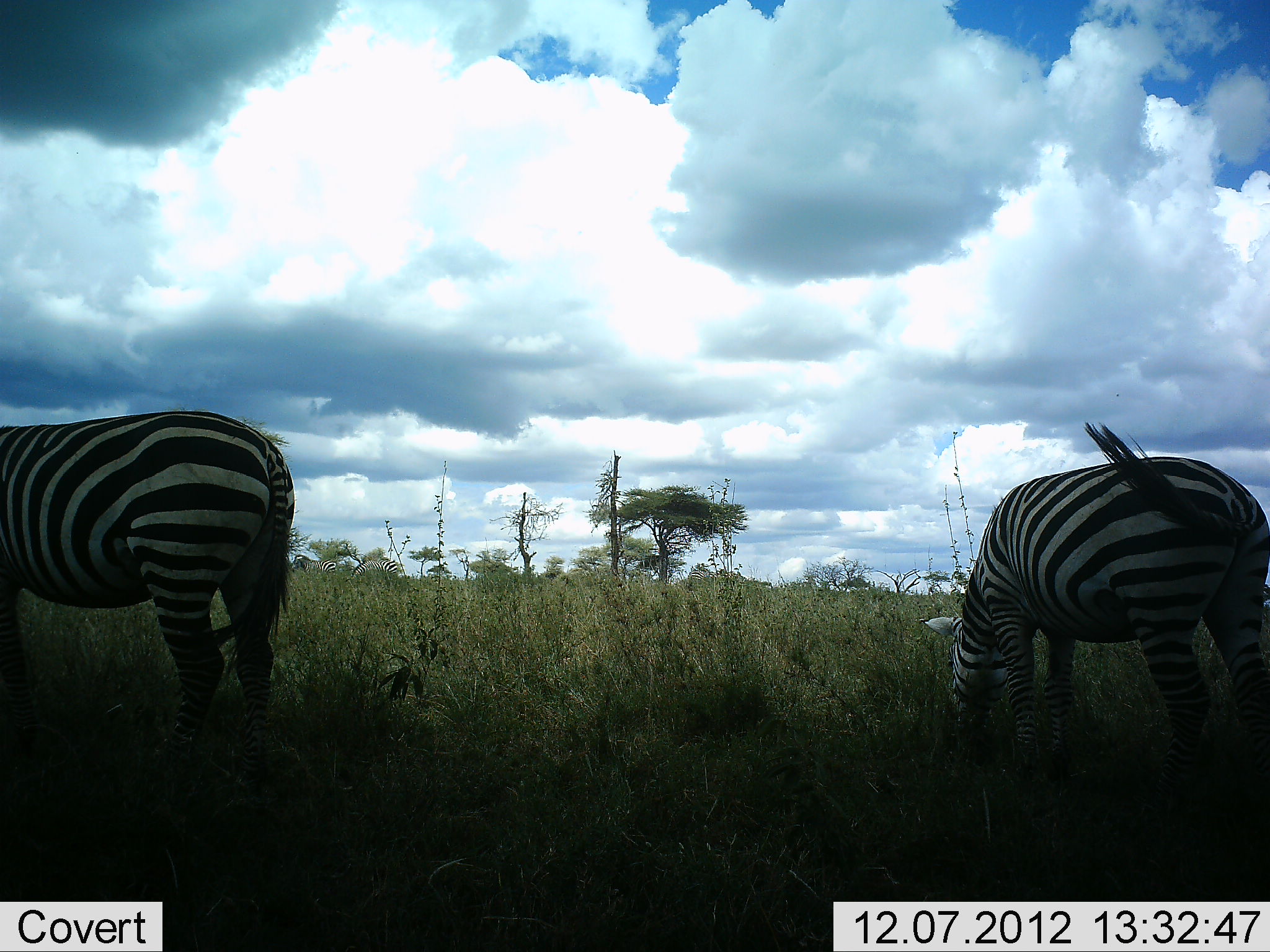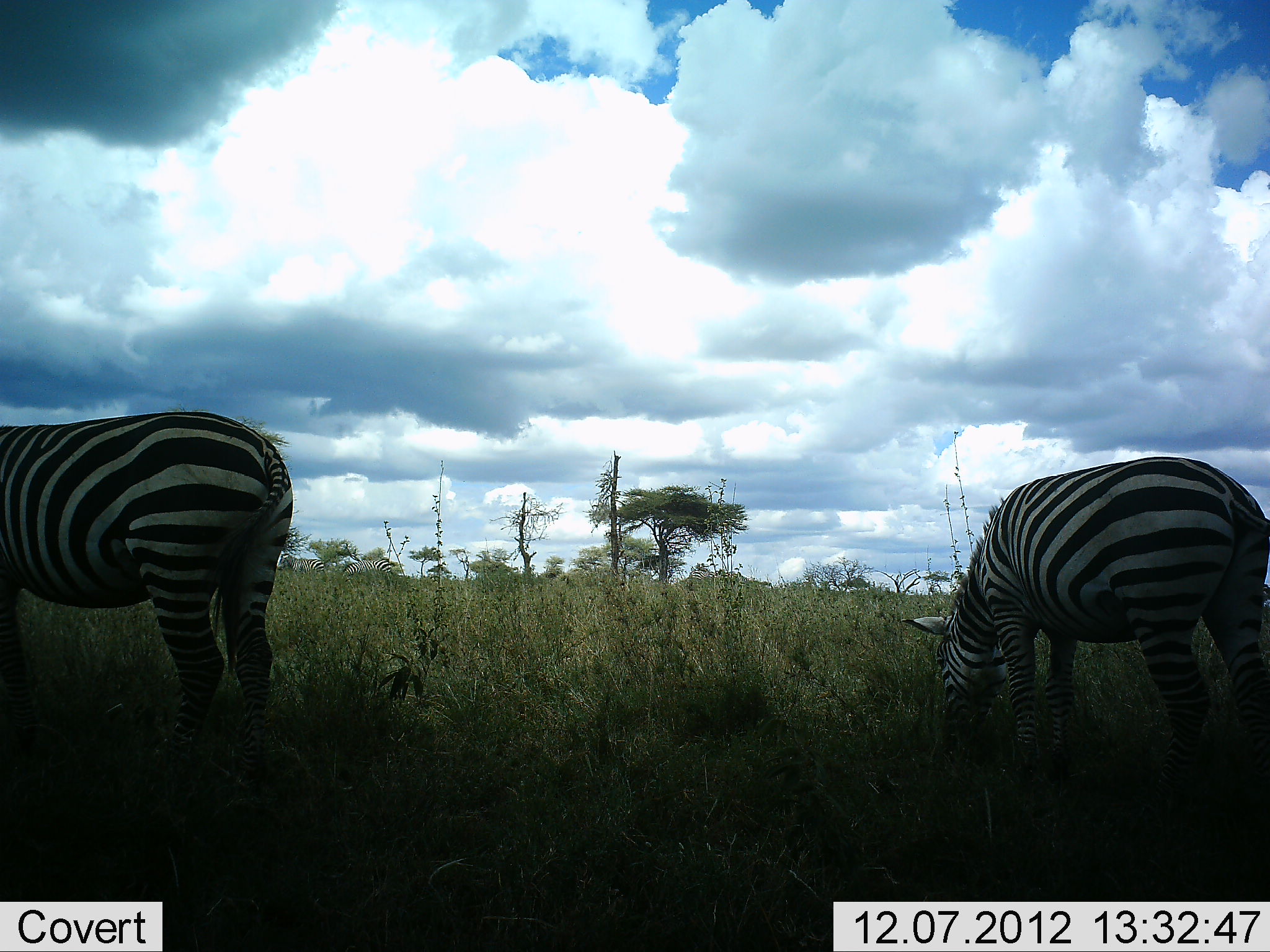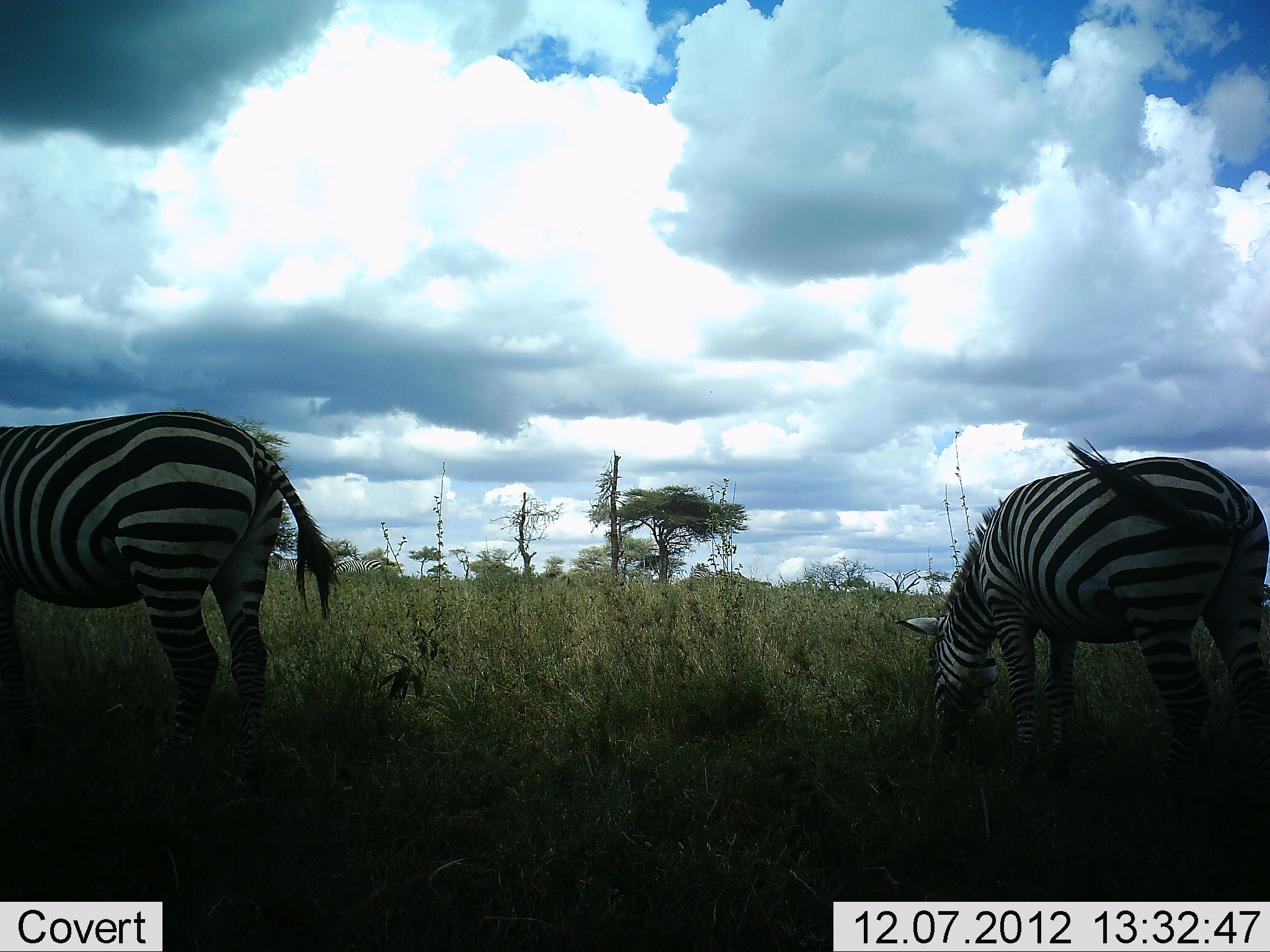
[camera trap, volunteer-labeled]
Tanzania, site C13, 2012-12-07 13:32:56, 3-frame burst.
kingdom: Animalia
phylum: Chordata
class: Mammalia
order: Perissodactyla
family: Equidae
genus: Equus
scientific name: Equus quagga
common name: plains zebra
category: zebra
Zebra (plains zebra) (Equus quagga), count 2. Behavior (volunteer vote fractions): standing 30%, resting 0%, moving 0%, interacting 0%. Young present (vote fraction): 0%. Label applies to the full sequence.